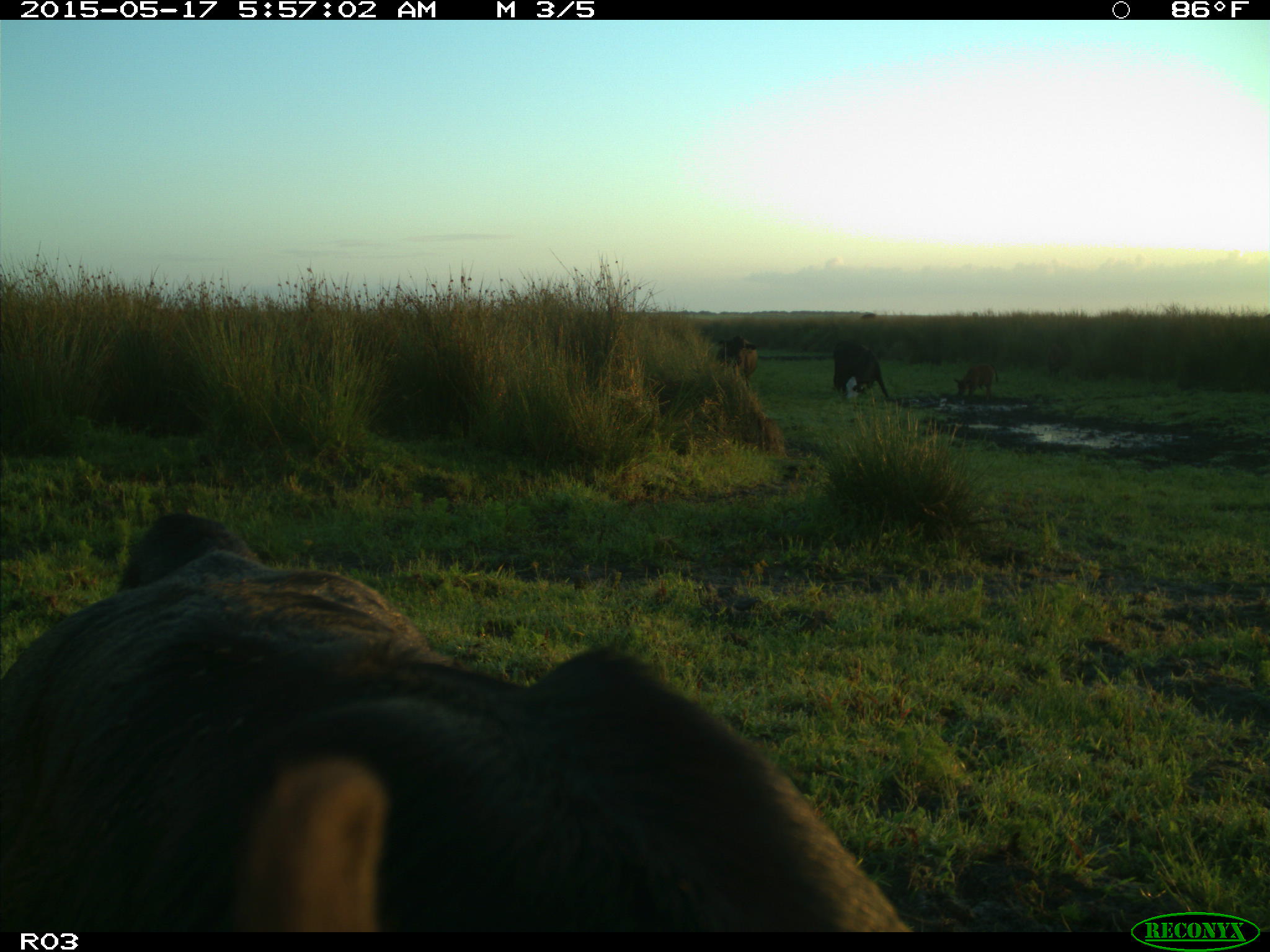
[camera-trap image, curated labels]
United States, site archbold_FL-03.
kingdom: Animalia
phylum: Chordata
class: Mammalia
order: Artiodactyla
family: Bovidae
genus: Bos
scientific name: Bos taurus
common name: domestic cow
Bos taurus (domestic cow).